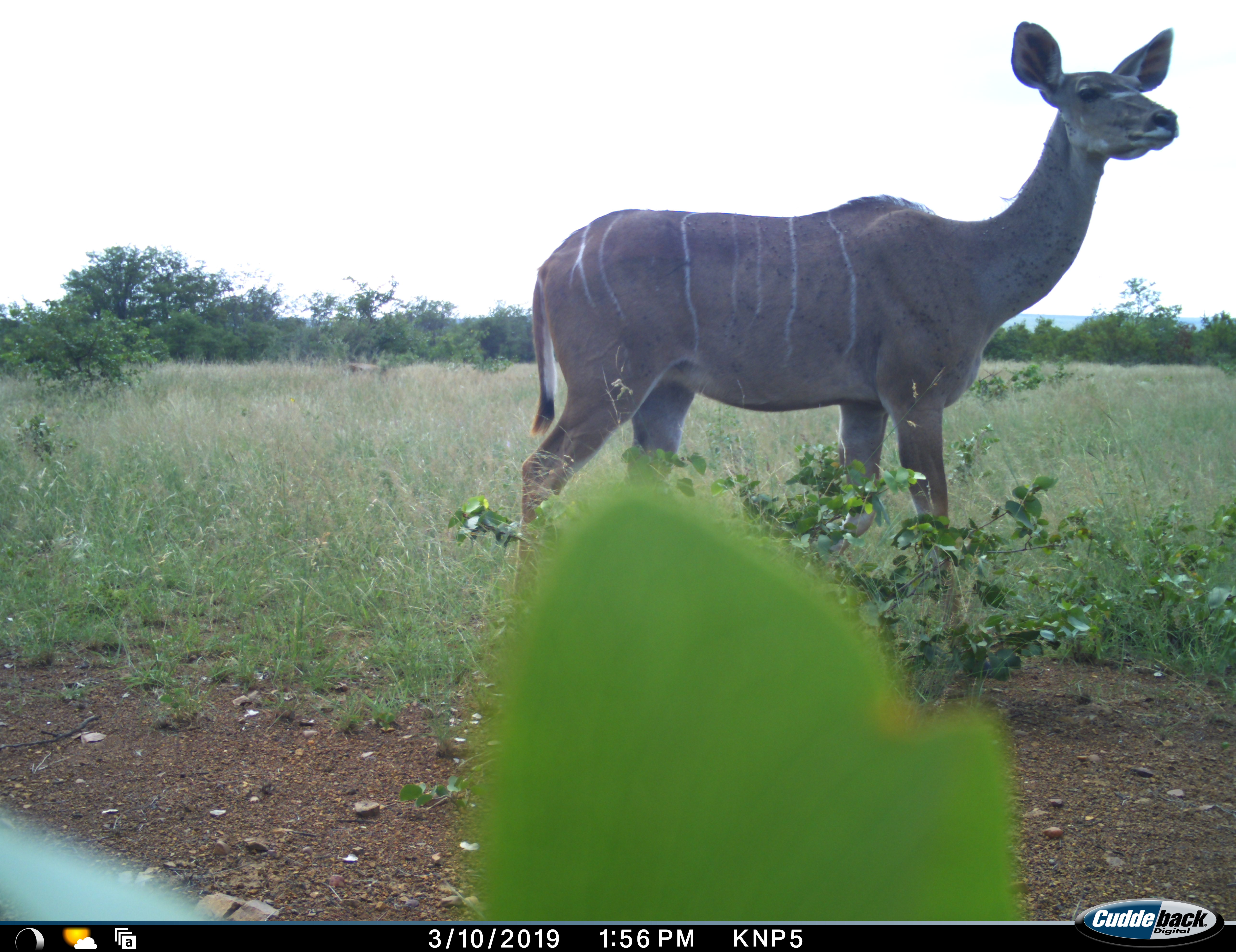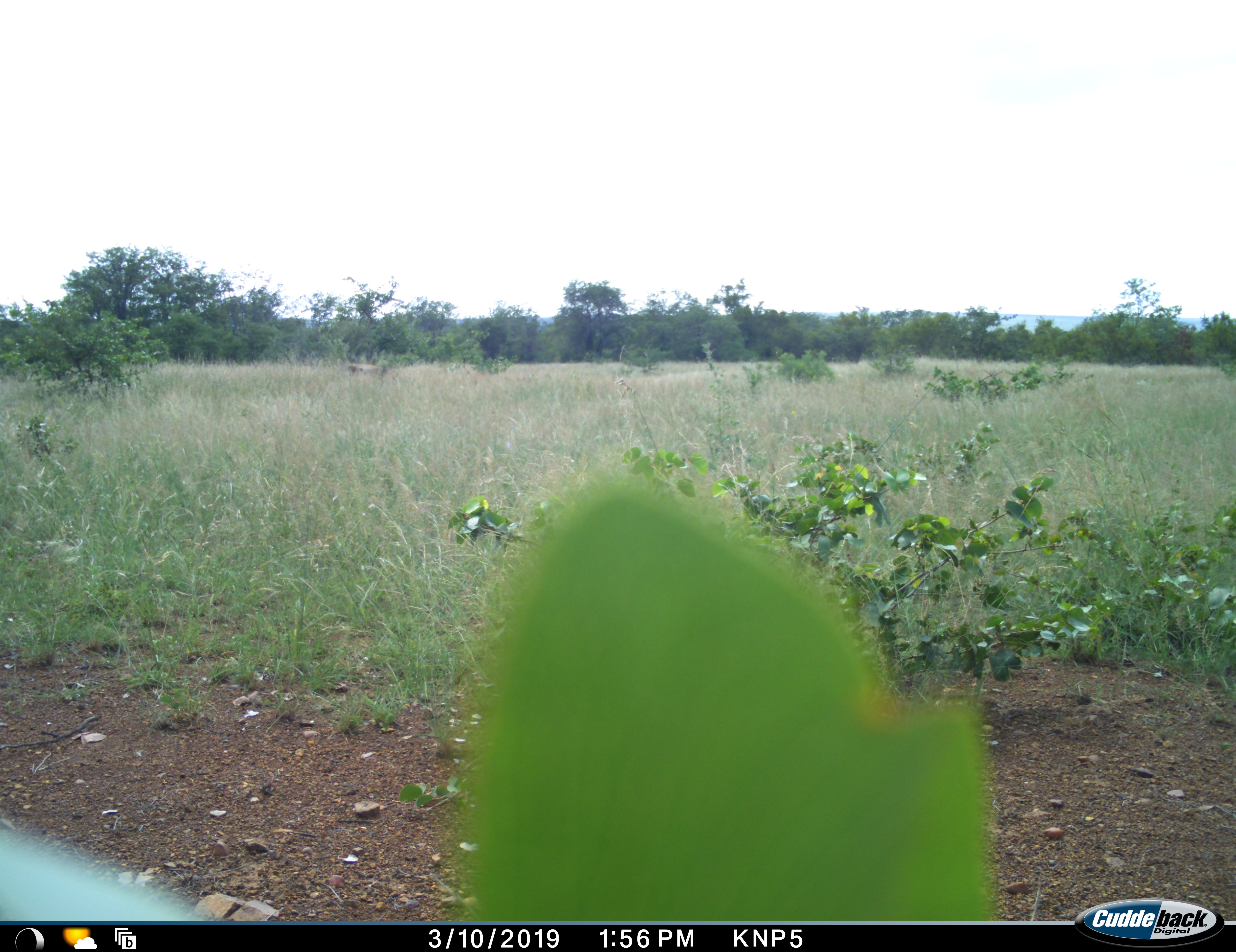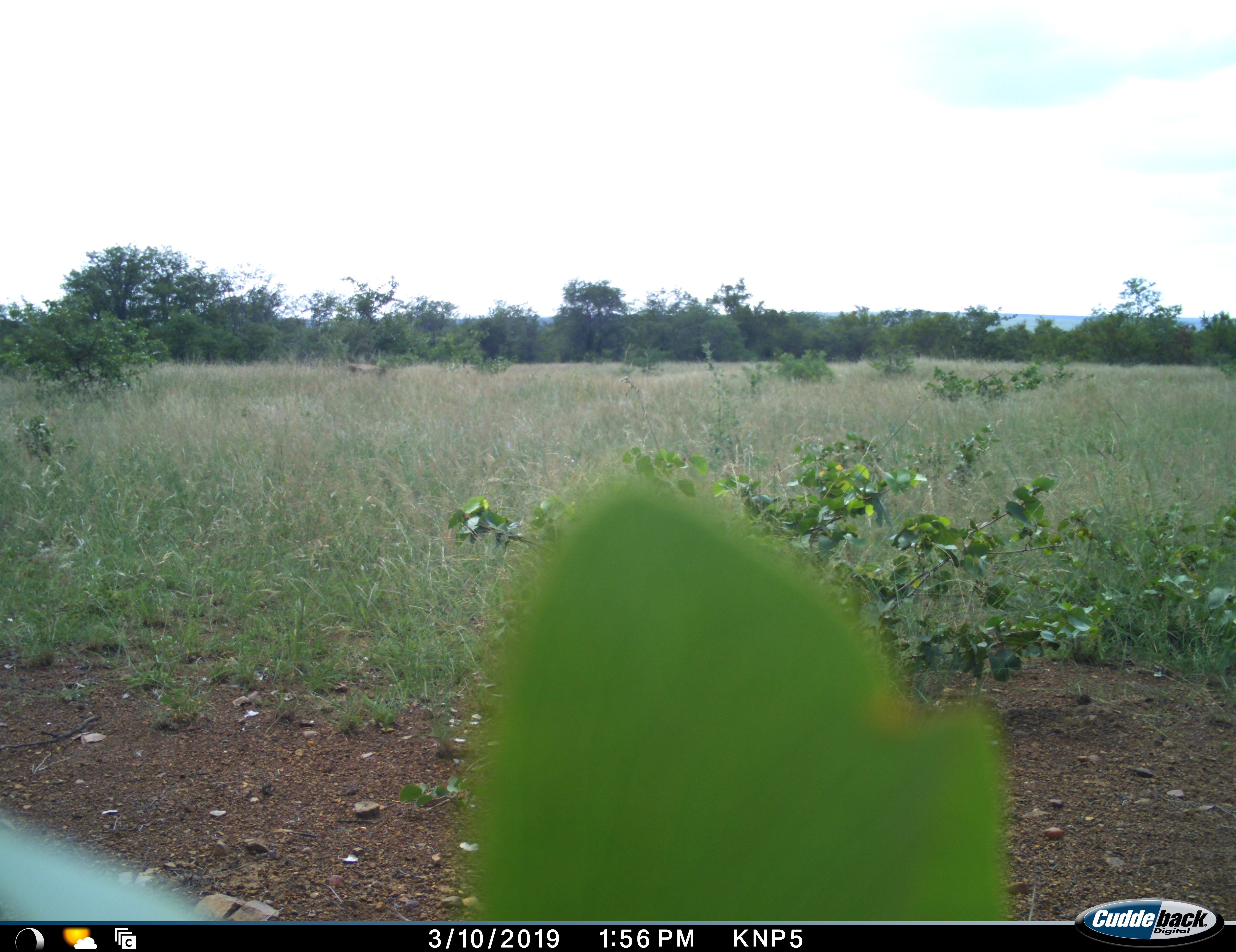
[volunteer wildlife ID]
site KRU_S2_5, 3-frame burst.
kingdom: Animalia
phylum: Chordata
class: Mammalia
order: Artiodactyla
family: Bovidae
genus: Tragelaphus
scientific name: Tragelaphus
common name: kudu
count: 1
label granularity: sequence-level